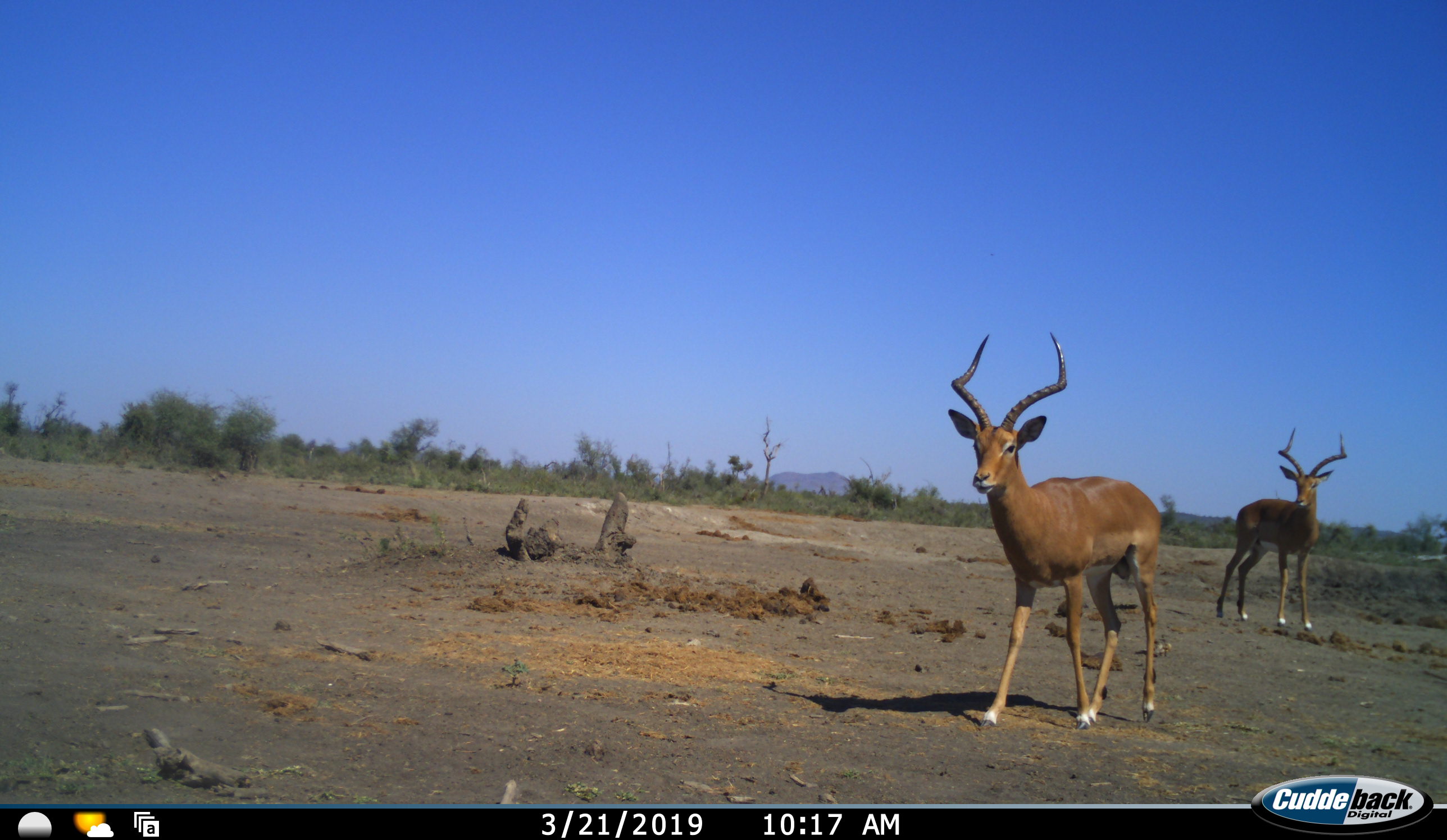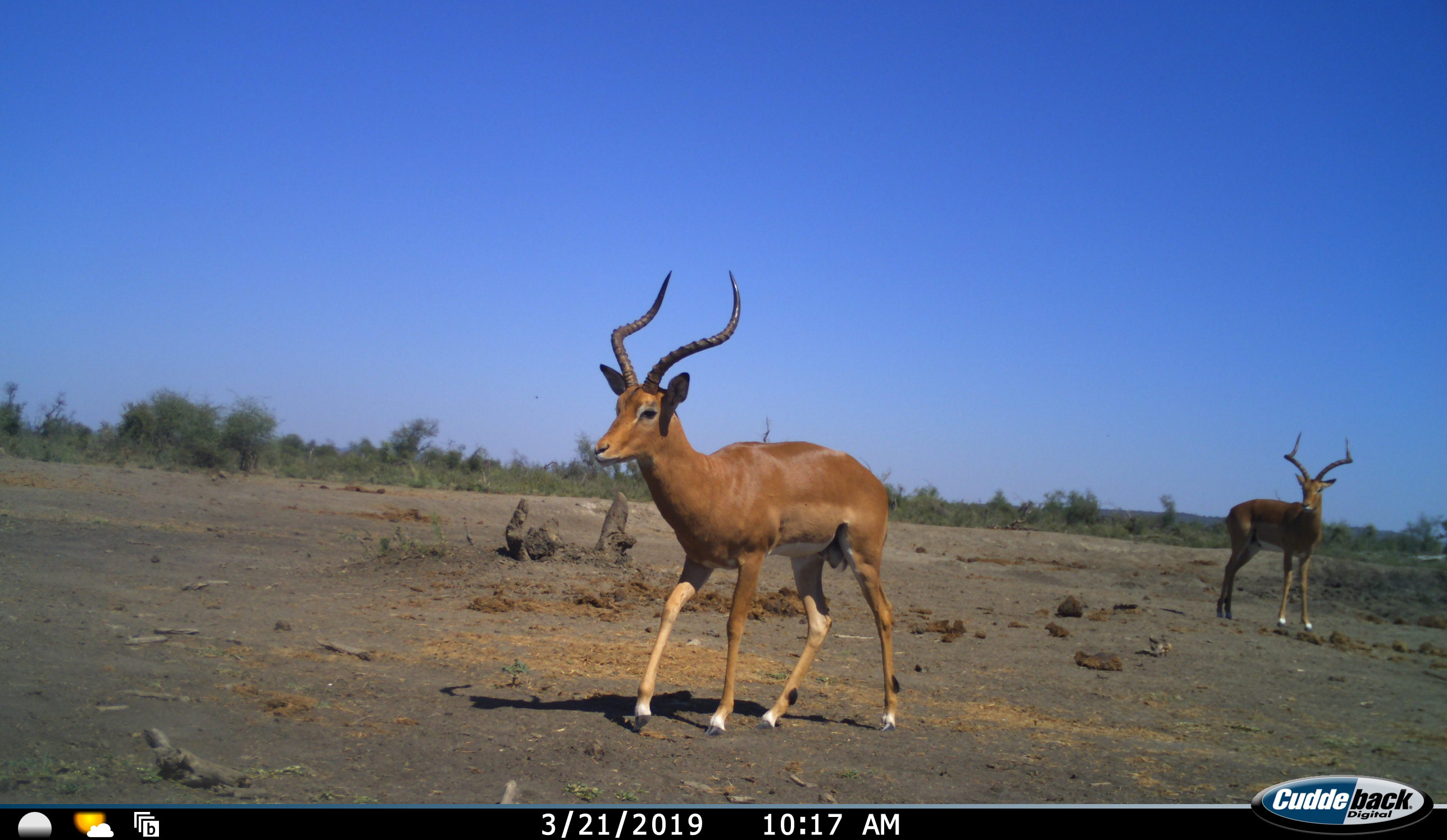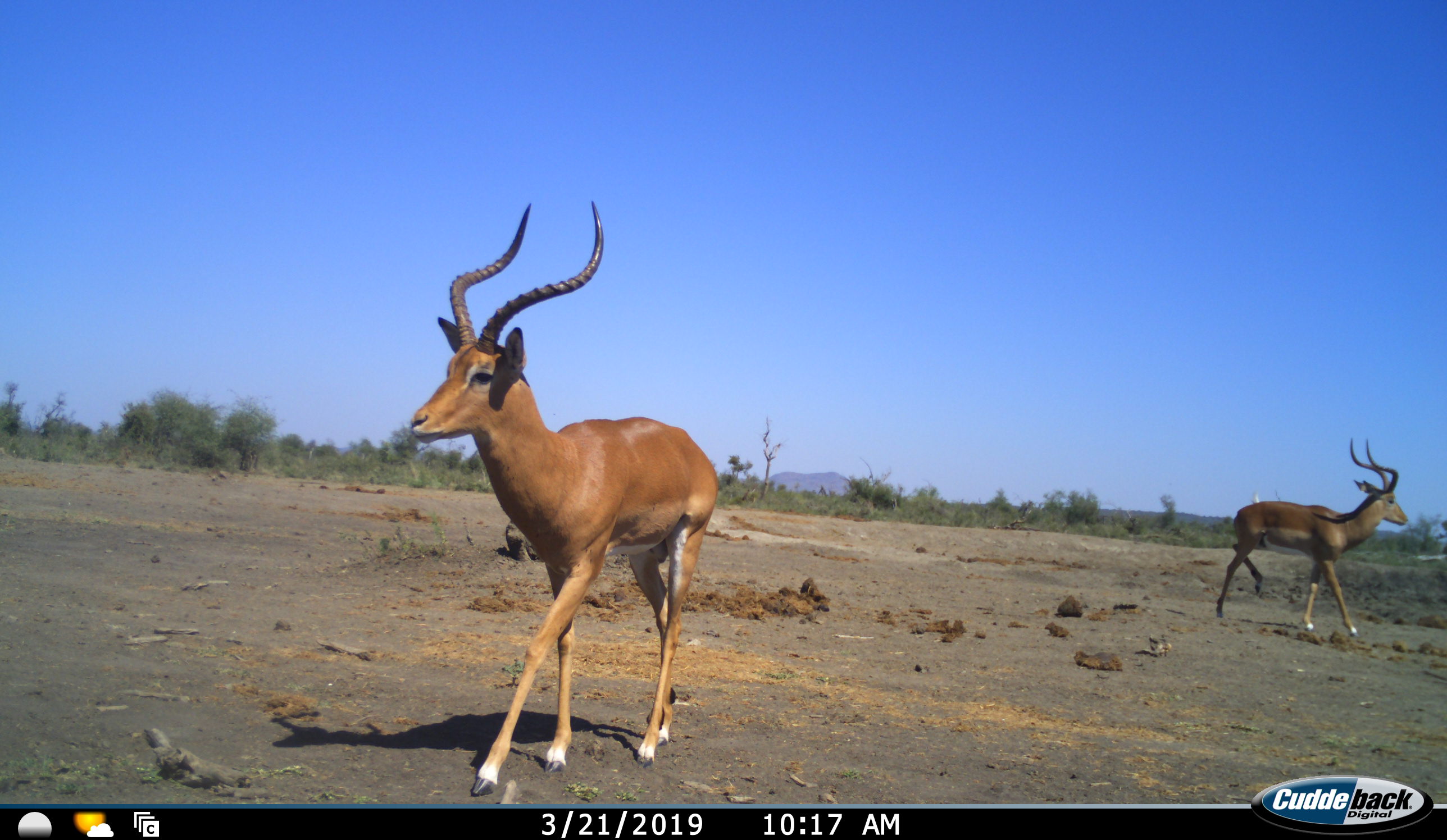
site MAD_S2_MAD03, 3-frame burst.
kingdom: Animalia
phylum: Chordata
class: Mammalia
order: Artiodactyla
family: Bovidae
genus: Aepyceros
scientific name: Aepyceros melampus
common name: impala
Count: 2.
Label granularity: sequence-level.